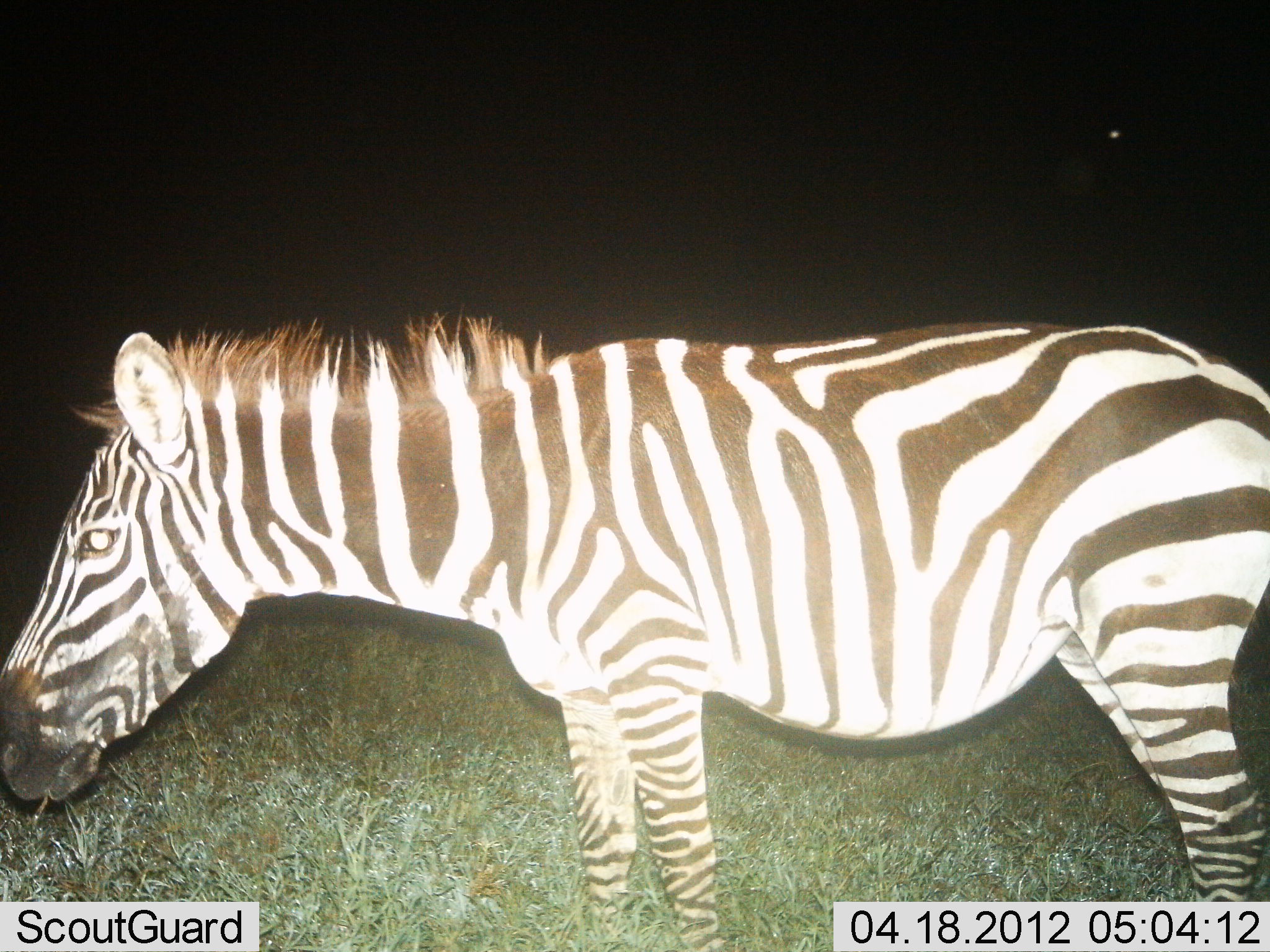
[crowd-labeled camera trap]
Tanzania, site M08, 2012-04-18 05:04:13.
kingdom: Animalia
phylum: Chordata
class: Mammalia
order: Perissodactyla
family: Equidae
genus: Equus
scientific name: Equus quagga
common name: plains zebra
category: zebra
Zebra (plains zebra) (Equus quagga), count 1. Behavior (volunteer vote fractions): standing 100%, resting 0%, moving 0%, interacting 0%. Young present (vote fraction): 0%. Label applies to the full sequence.